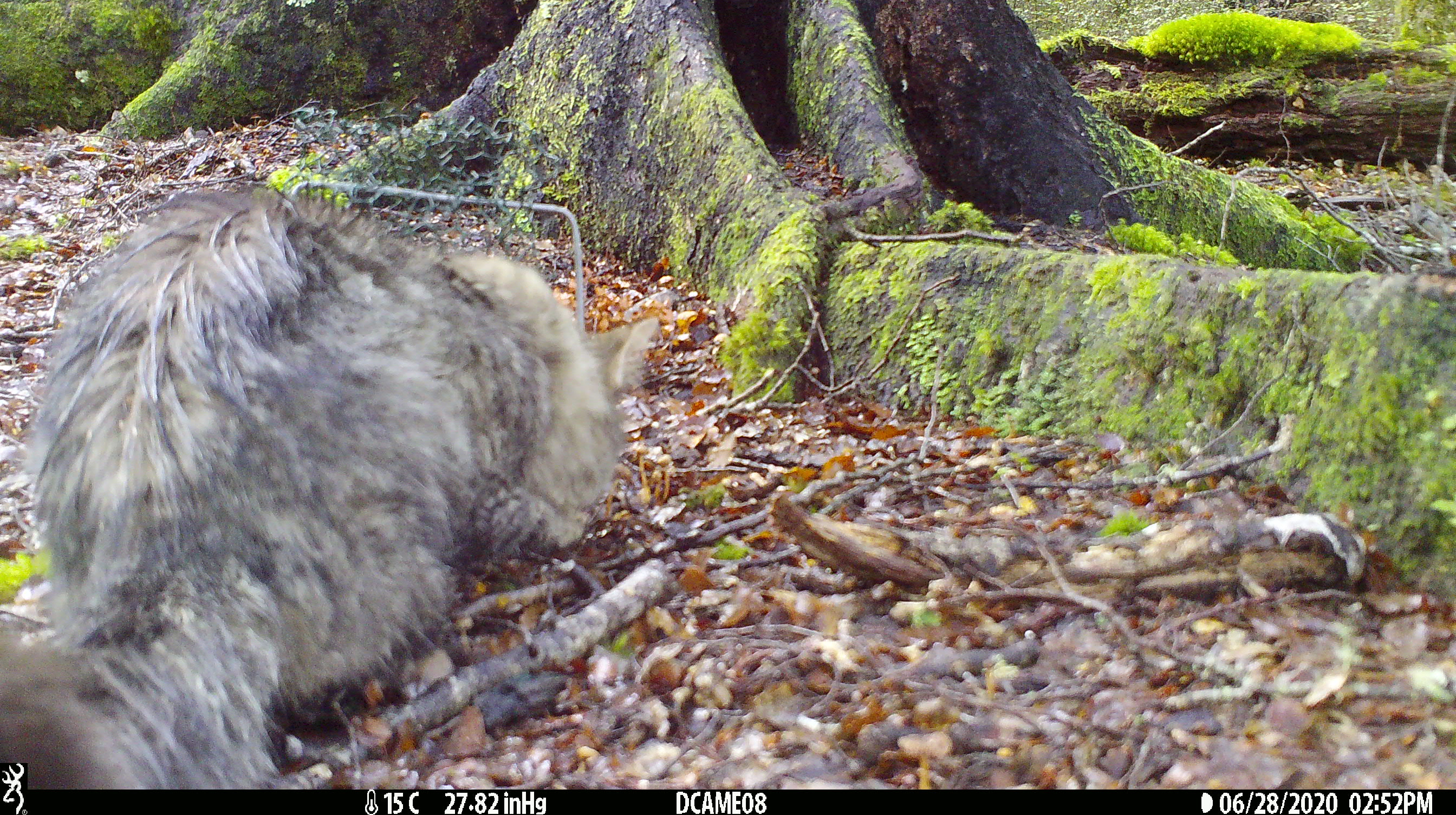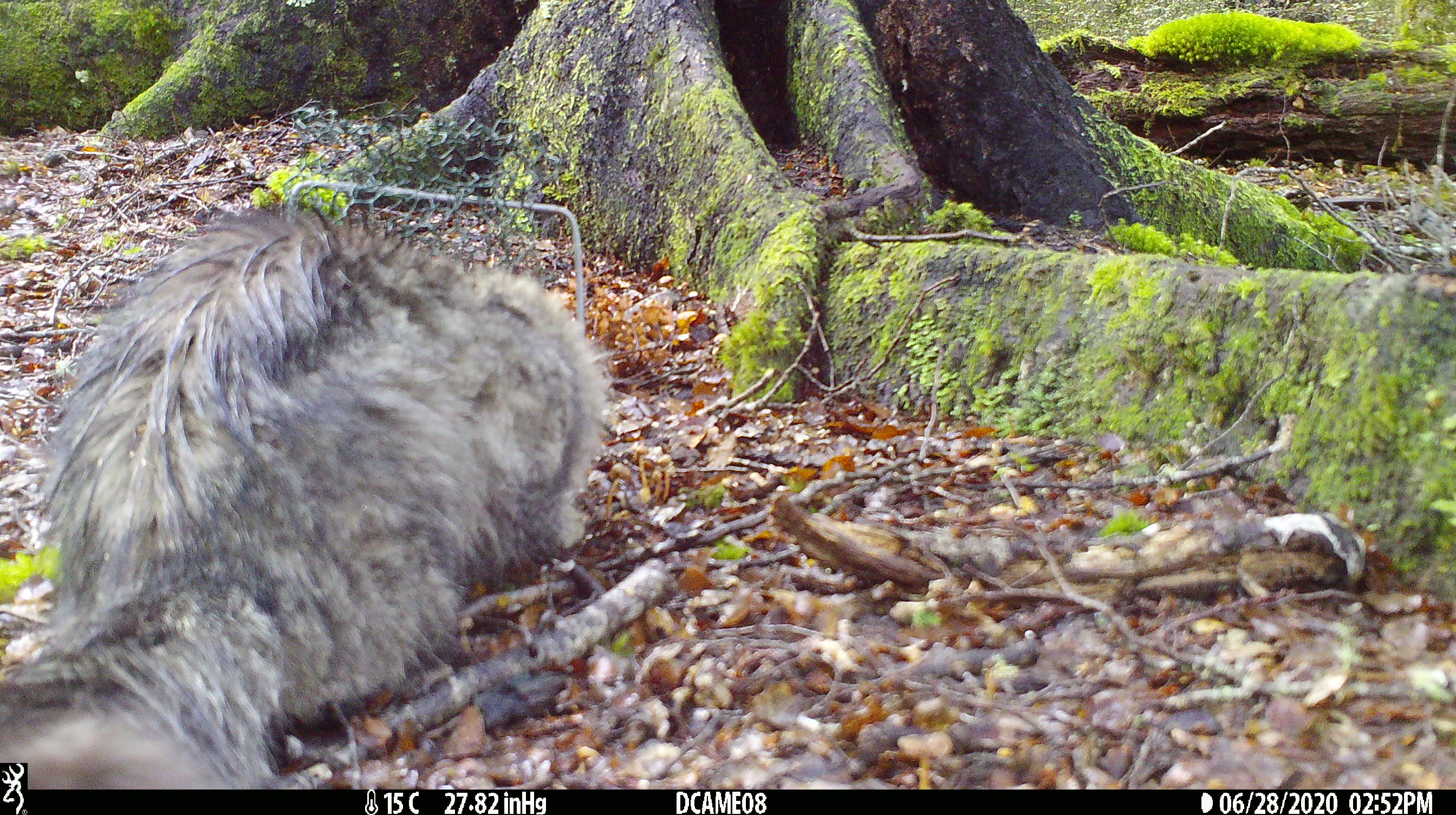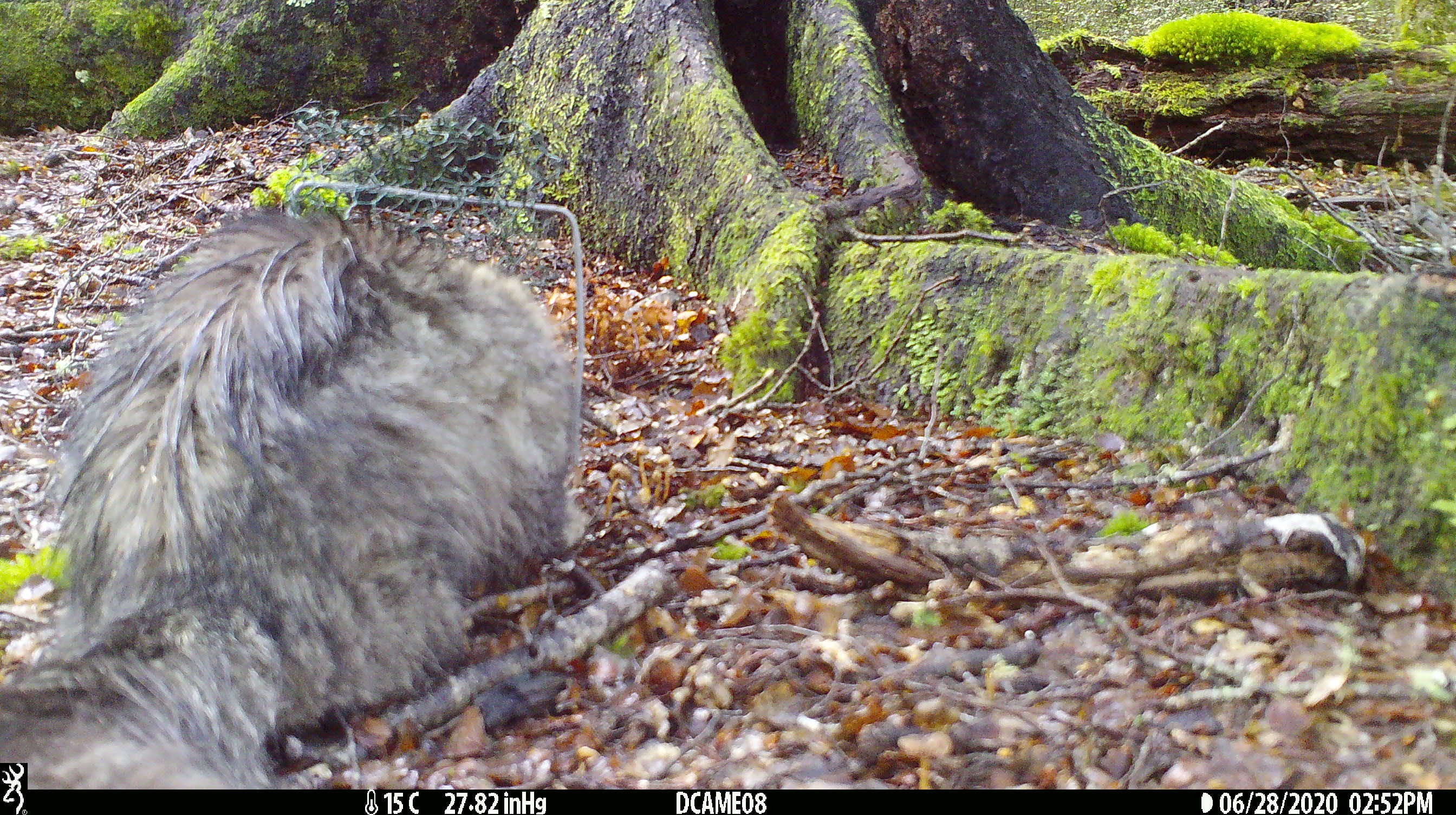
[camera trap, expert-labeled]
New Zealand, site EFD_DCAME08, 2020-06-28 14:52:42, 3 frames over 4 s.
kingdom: Animalia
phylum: Chordata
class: Mammalia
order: Carnivora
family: Felidae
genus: Felis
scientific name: Felis catus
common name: domestic cat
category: cat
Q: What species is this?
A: Cat (domestic cat) (Felis catus).